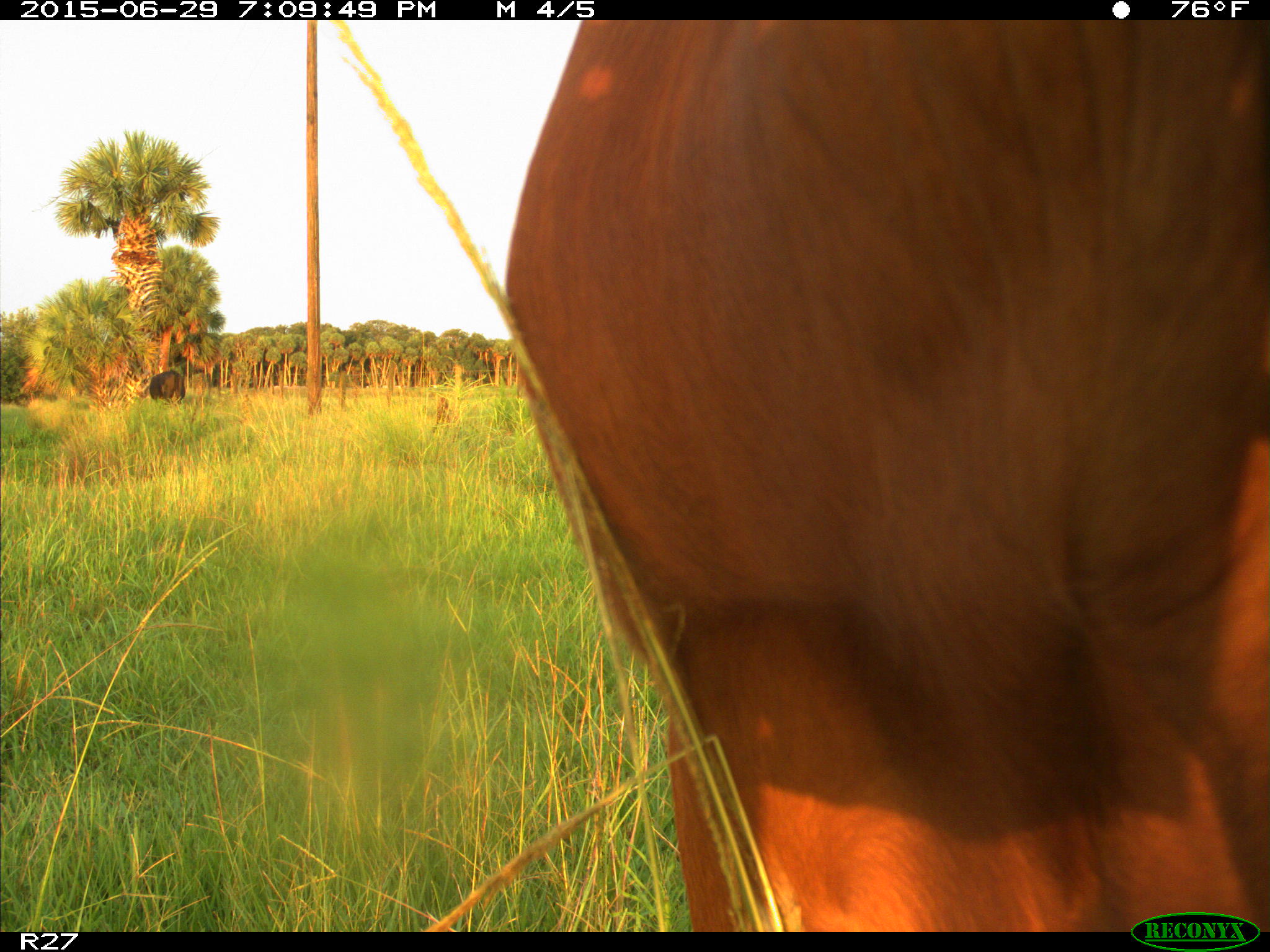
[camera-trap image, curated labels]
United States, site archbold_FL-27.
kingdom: Animalia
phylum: Chordata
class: Mammalia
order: Artiodactyla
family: Bovidae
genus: Bos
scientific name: Bos taurus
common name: domestic cow